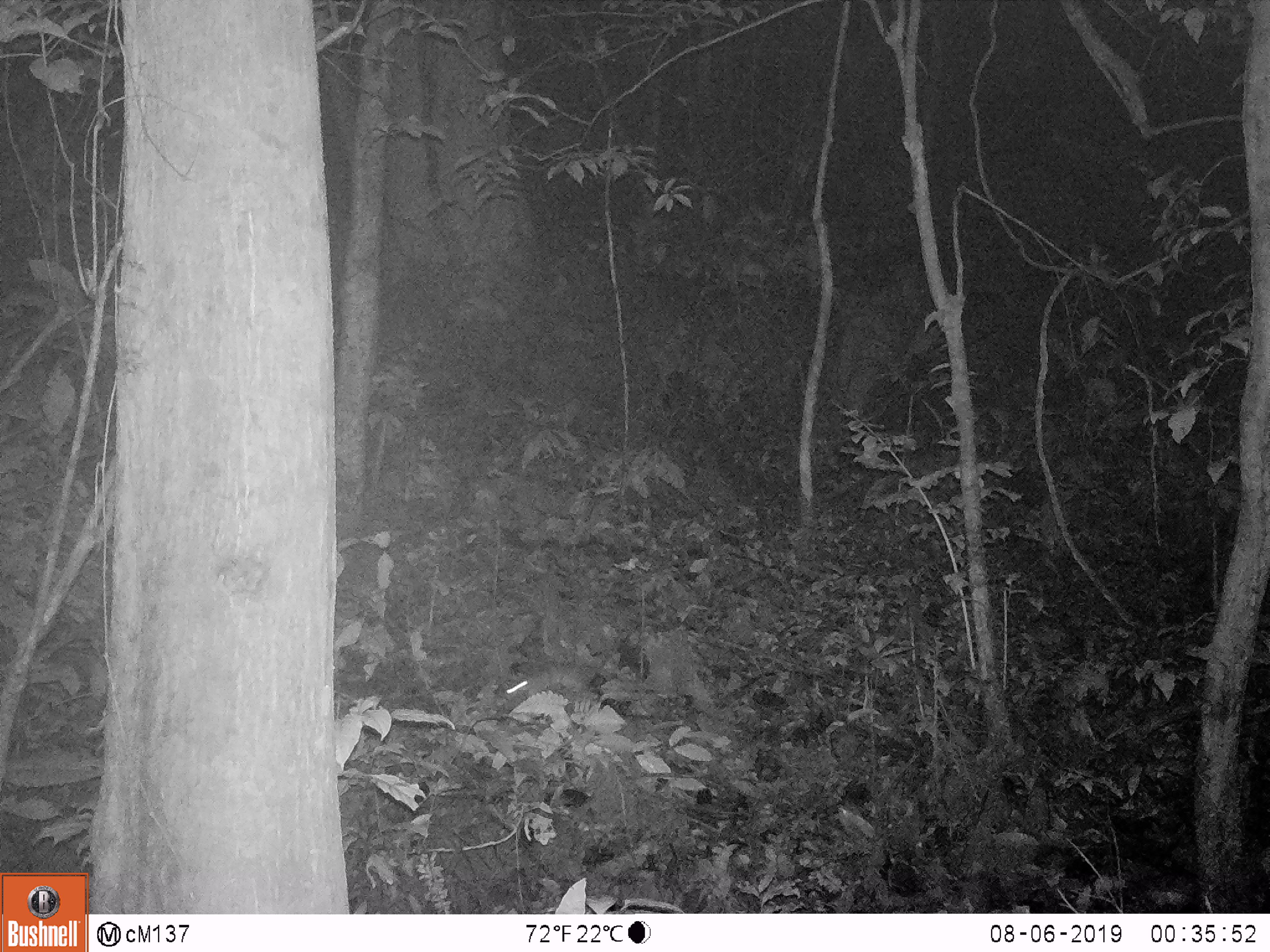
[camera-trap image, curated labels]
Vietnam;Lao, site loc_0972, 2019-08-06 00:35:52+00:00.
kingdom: Animalia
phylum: Chordata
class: Mammalia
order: Rodentia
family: Muridae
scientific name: Muridae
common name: old-world mice and rats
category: unidentified murid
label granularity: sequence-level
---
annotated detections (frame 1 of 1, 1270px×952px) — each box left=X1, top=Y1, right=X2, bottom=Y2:
unidentified murid: left=493, top=663, right=595, bottom=709